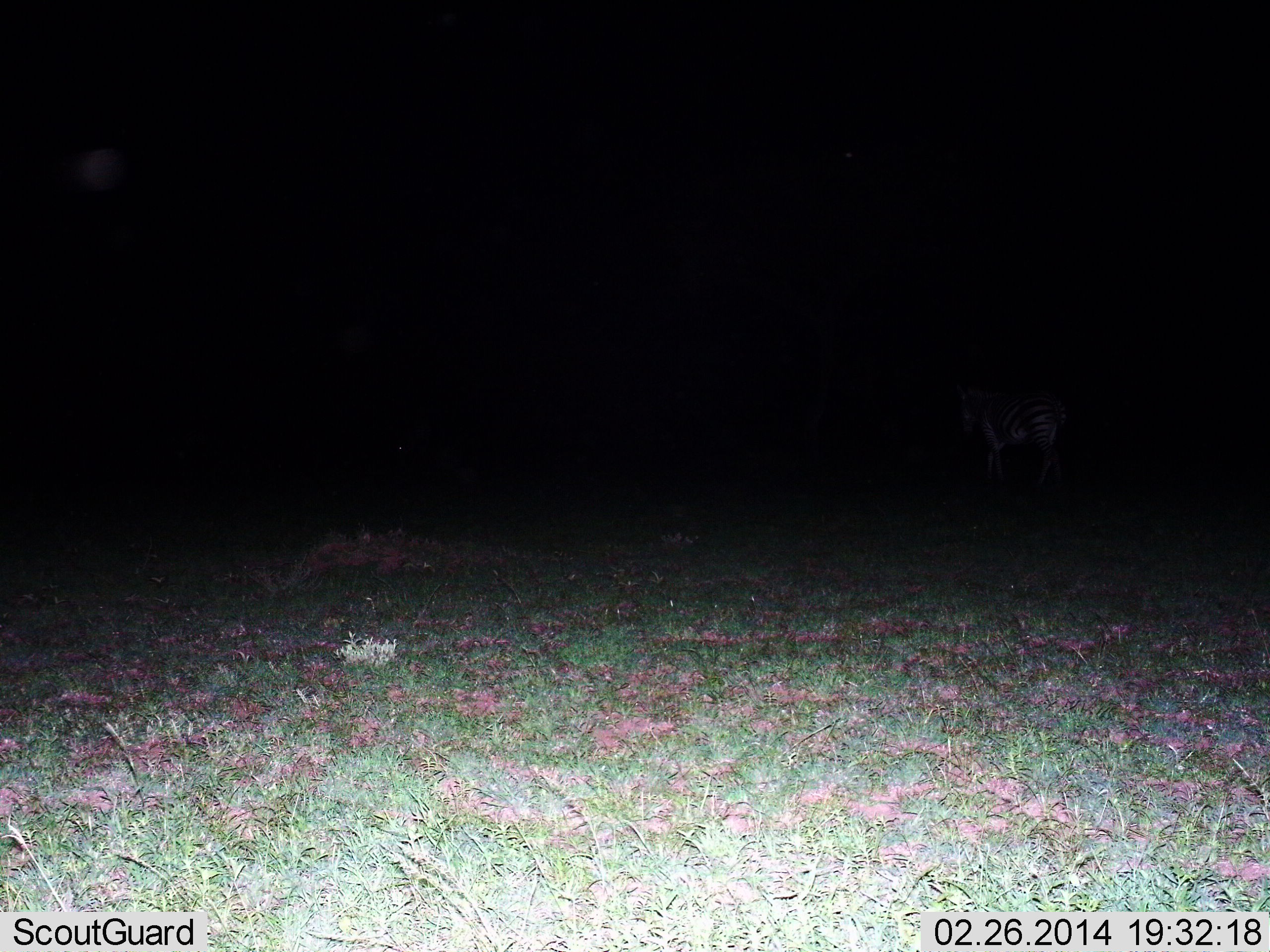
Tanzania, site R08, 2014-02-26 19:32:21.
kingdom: Animalia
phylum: Chordata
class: Mammalia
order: Perissodactyla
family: Equidae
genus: Equus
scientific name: Equus quagga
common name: plains zebra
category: zebra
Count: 1.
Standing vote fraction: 60%.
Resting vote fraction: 0%.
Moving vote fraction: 40%.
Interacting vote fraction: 0%.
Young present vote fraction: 0%.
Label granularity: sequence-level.